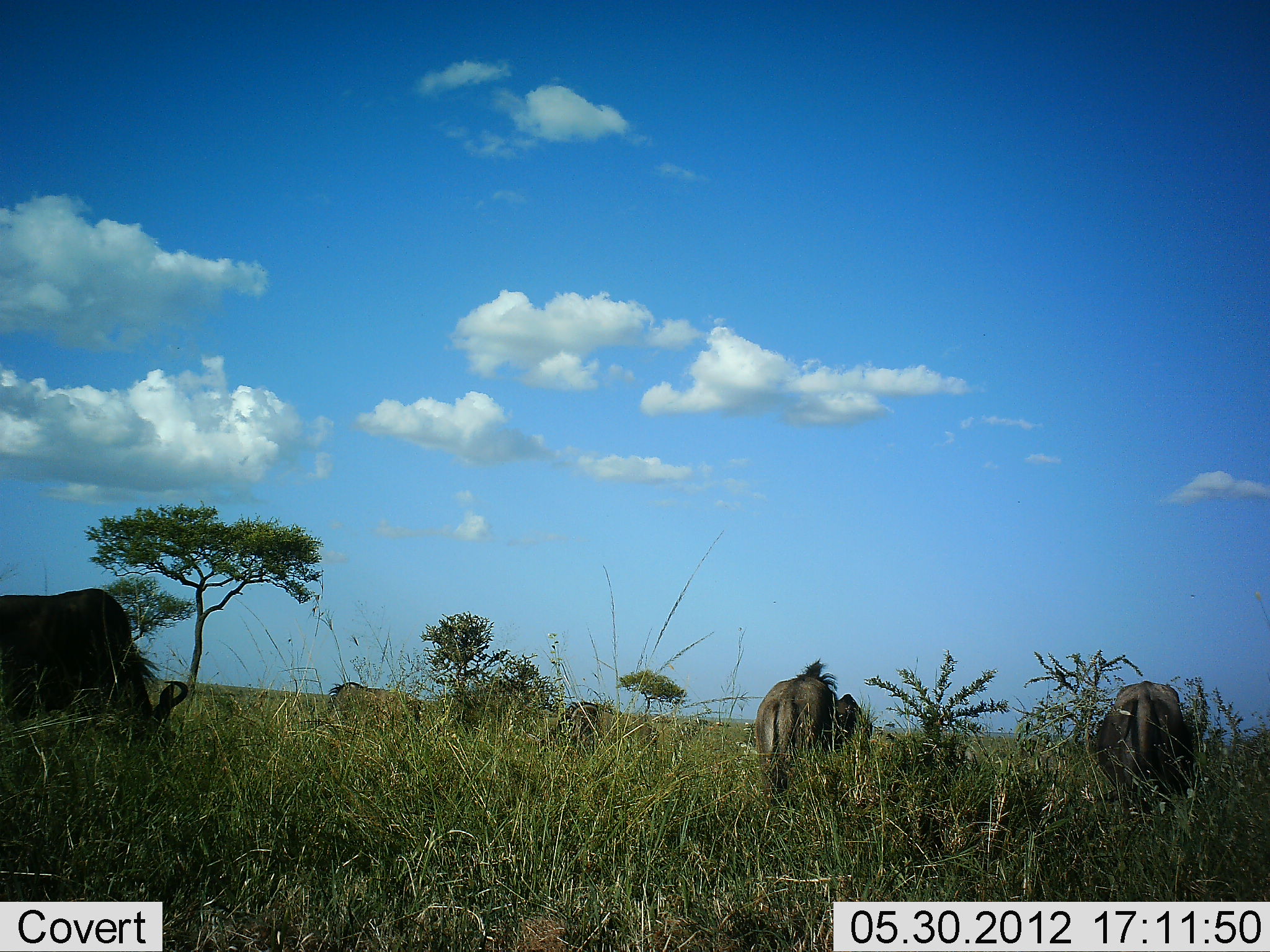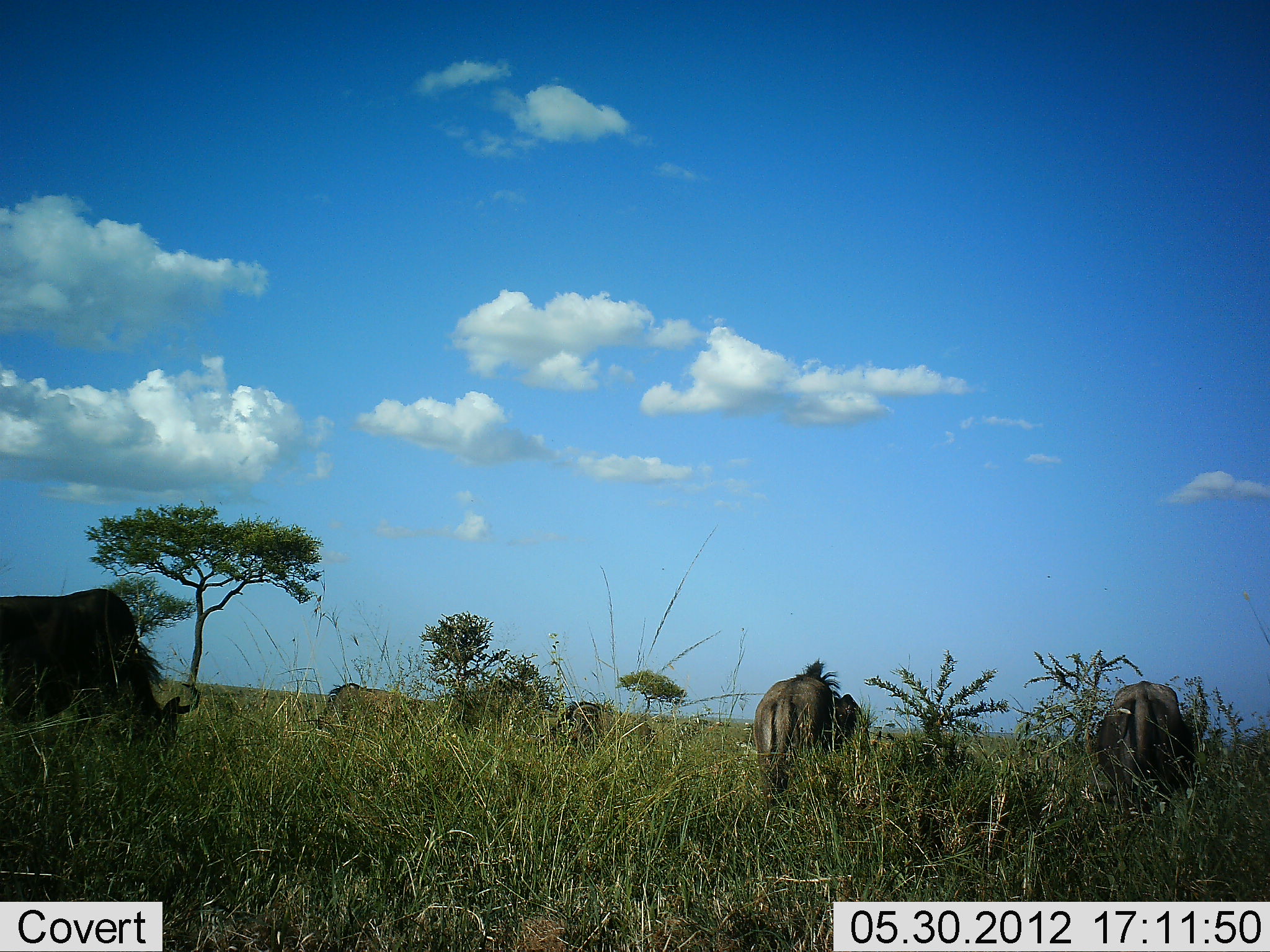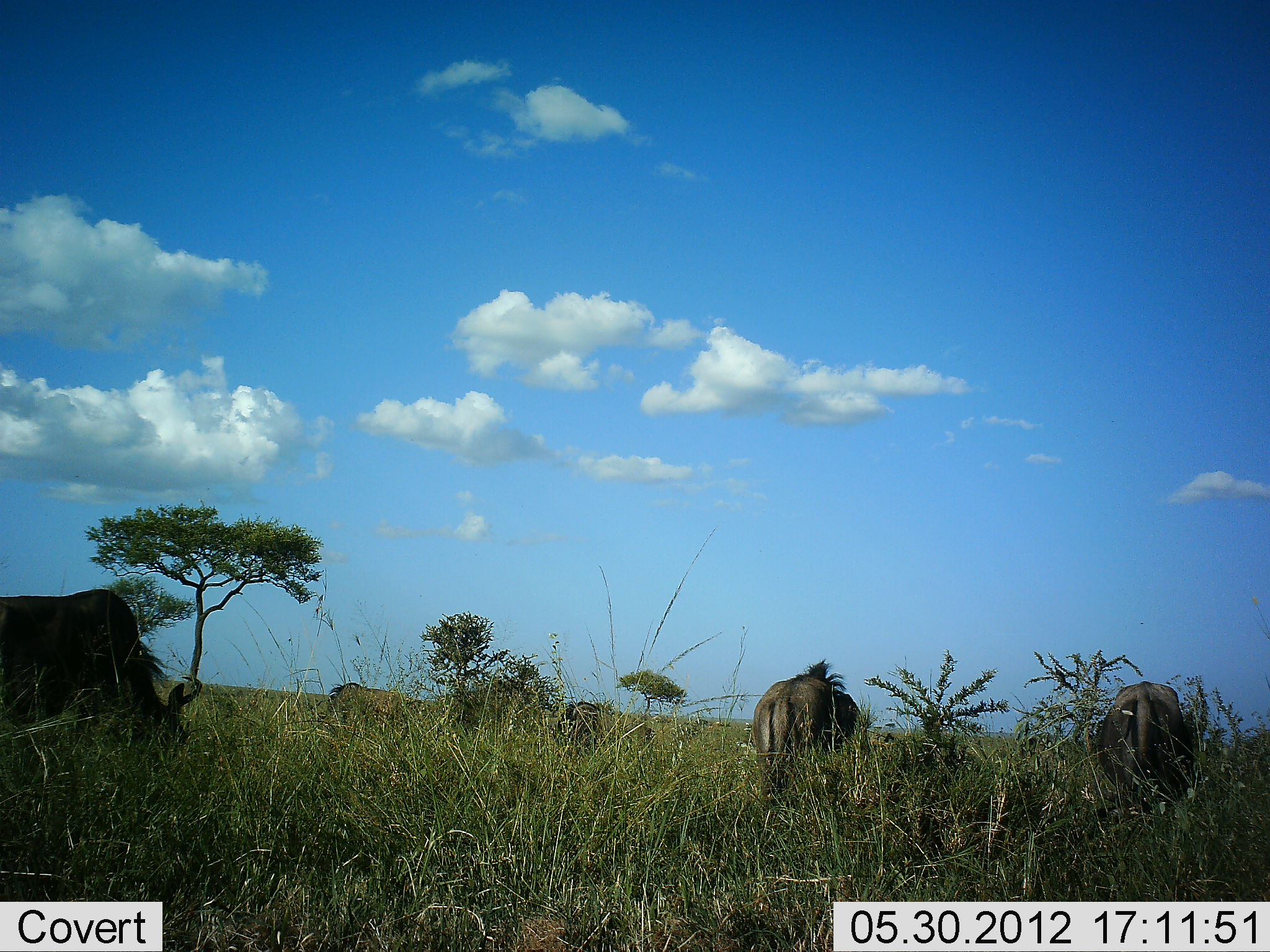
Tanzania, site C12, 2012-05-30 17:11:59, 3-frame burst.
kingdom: Animalia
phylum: Chordata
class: Mammalia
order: Artiodactyla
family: Bovidae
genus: Connochaetes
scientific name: Connochaetes taurinus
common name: blue wildebeest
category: wildebeest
Wildebeest (blue wildebeest) (Connochaetes taurinus), count 5. Behavior (volunteer vote fractions): standing 18%, resting 0%, moving 27%, interacting 0%. Young present (vote fraction): 0%. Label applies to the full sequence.